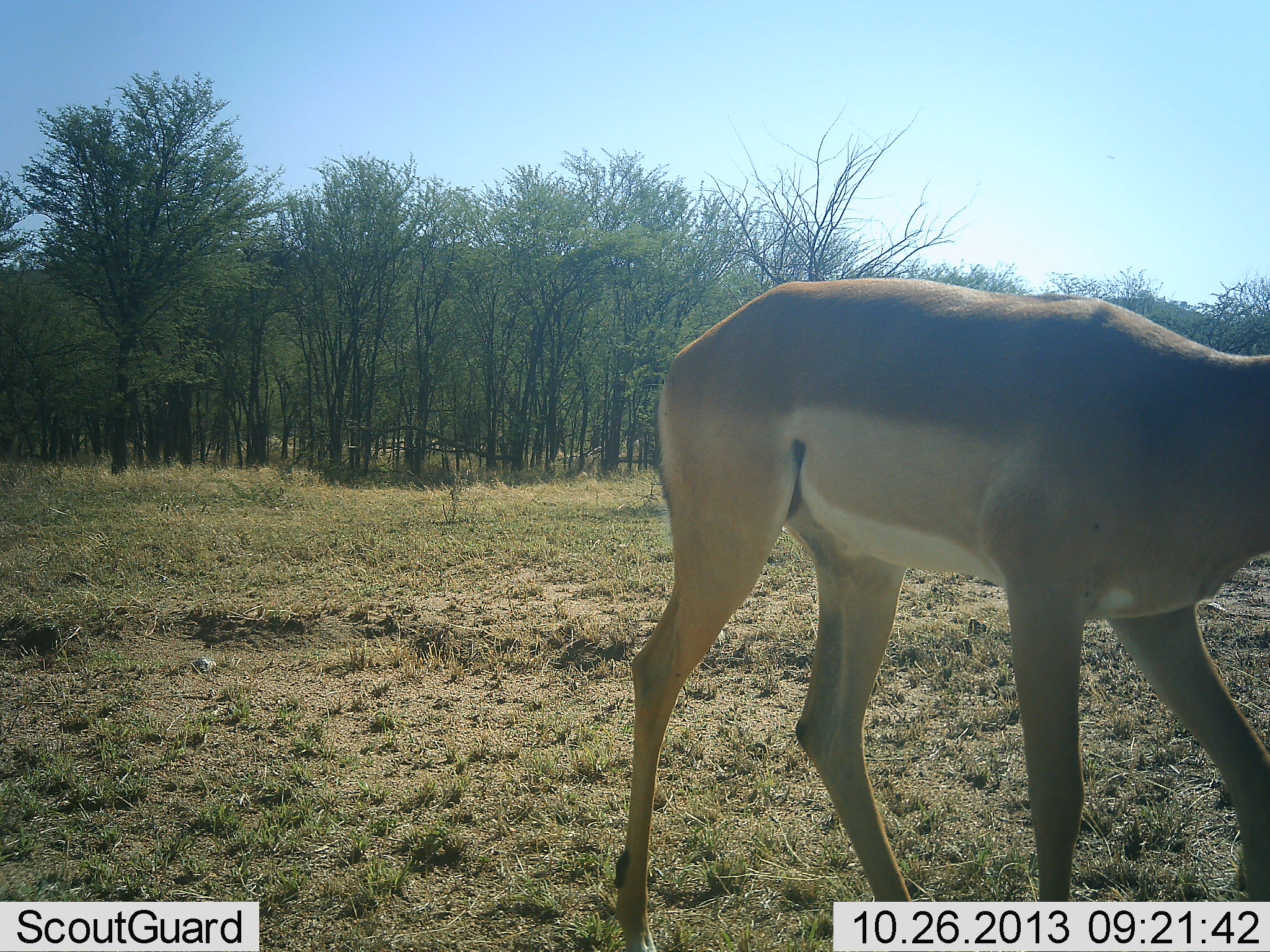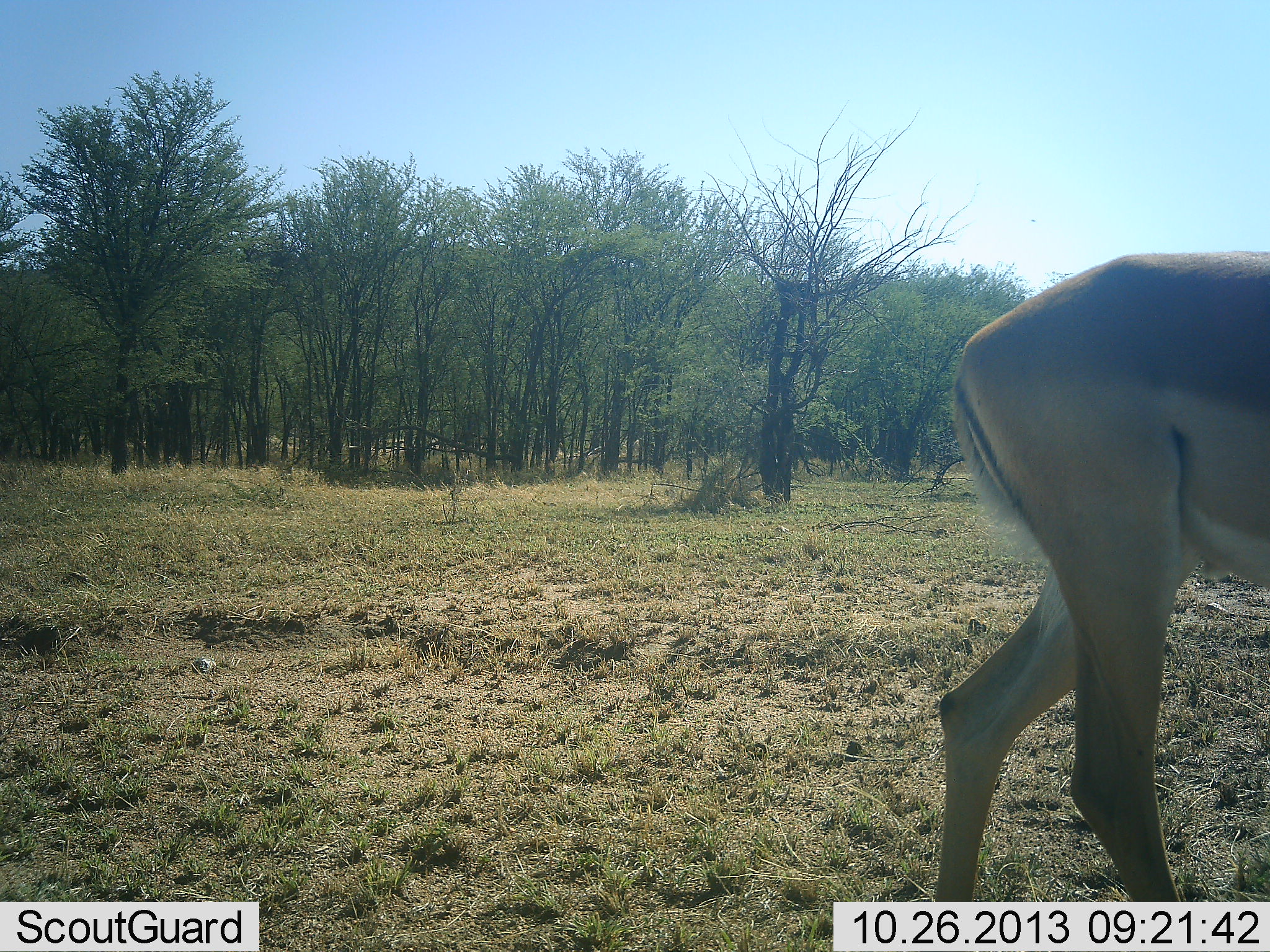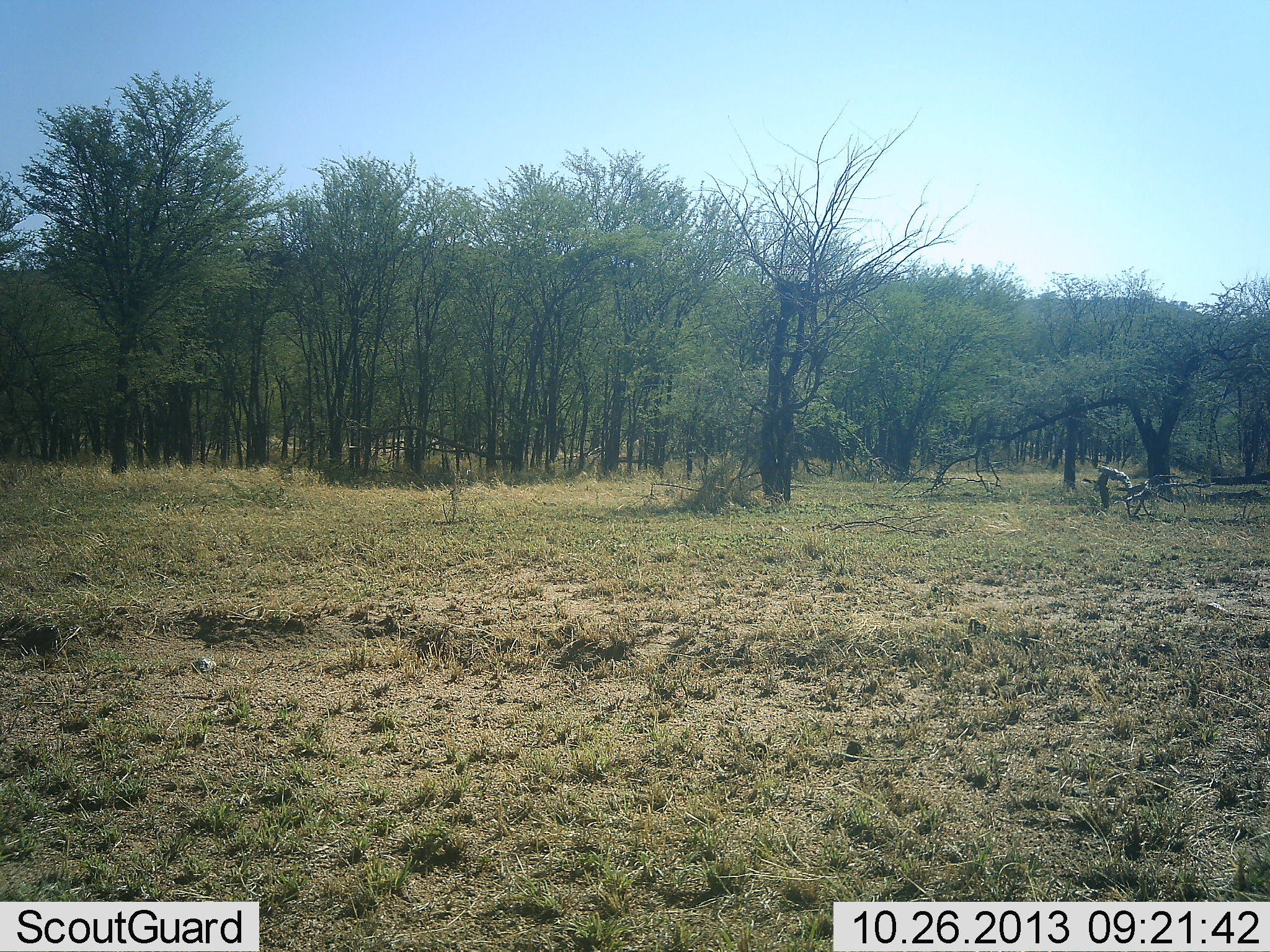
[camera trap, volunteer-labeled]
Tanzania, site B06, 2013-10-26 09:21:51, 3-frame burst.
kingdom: Animalia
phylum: Chordata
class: Mammalia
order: Artiodactyla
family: Bovidae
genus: Aepyceros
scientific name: Aepyceros melampus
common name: impala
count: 1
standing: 0%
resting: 0%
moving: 100%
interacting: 0%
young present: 0%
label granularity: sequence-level